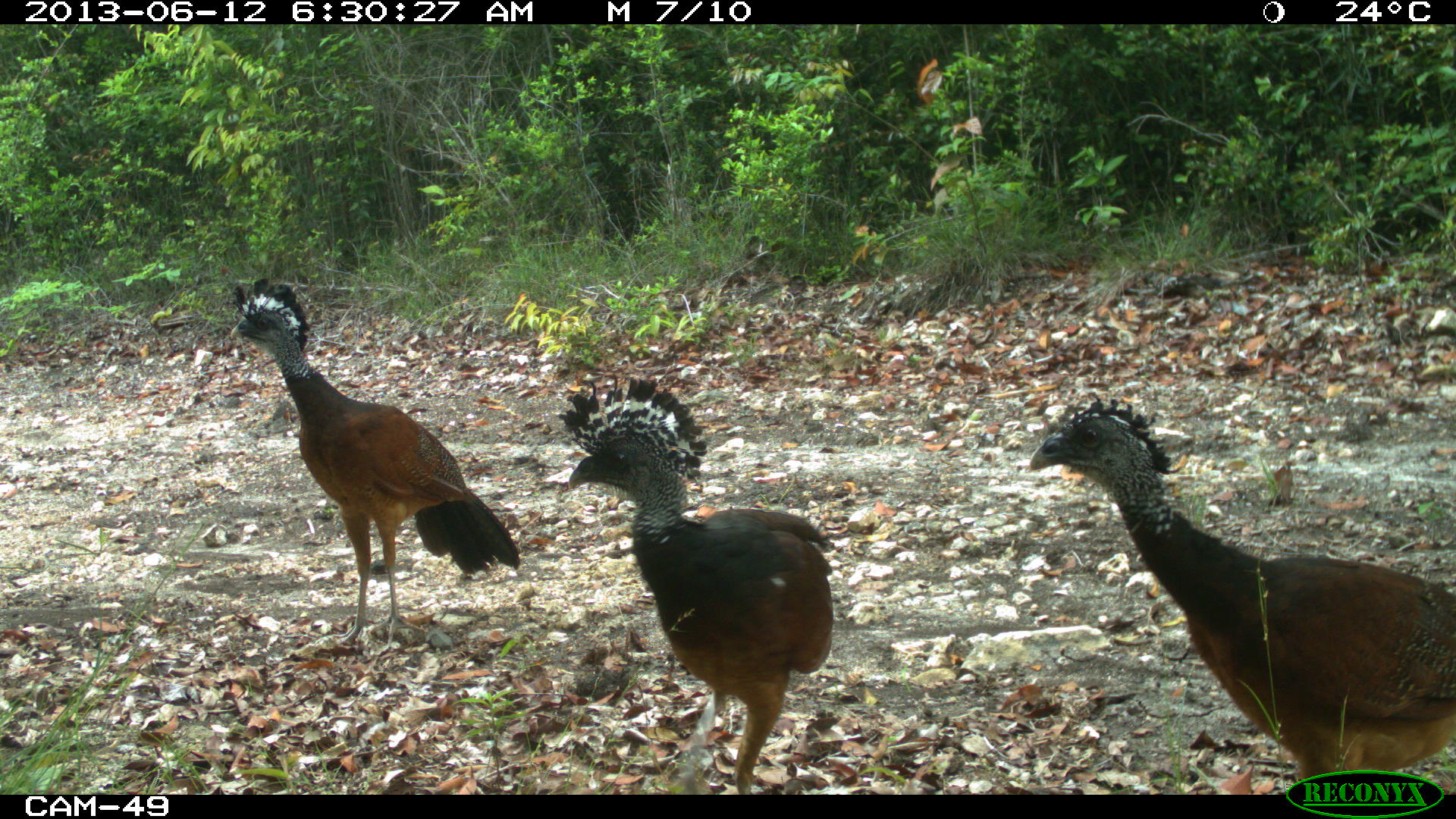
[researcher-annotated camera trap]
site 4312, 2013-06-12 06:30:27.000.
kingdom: Animalia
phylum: Chordata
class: Aves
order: Galliformes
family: Cracidae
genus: Crax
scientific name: Crax rubra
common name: great curassow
Crax rubra (great curassow), count 3.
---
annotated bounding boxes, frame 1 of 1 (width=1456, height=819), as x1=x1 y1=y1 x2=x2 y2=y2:
crax rubra: x1=1023 y1=393 x2=1456 y2=795; x1=552 y1=370 x2=837 y2=794; x1=221 y1=274 x2=519 y2=656